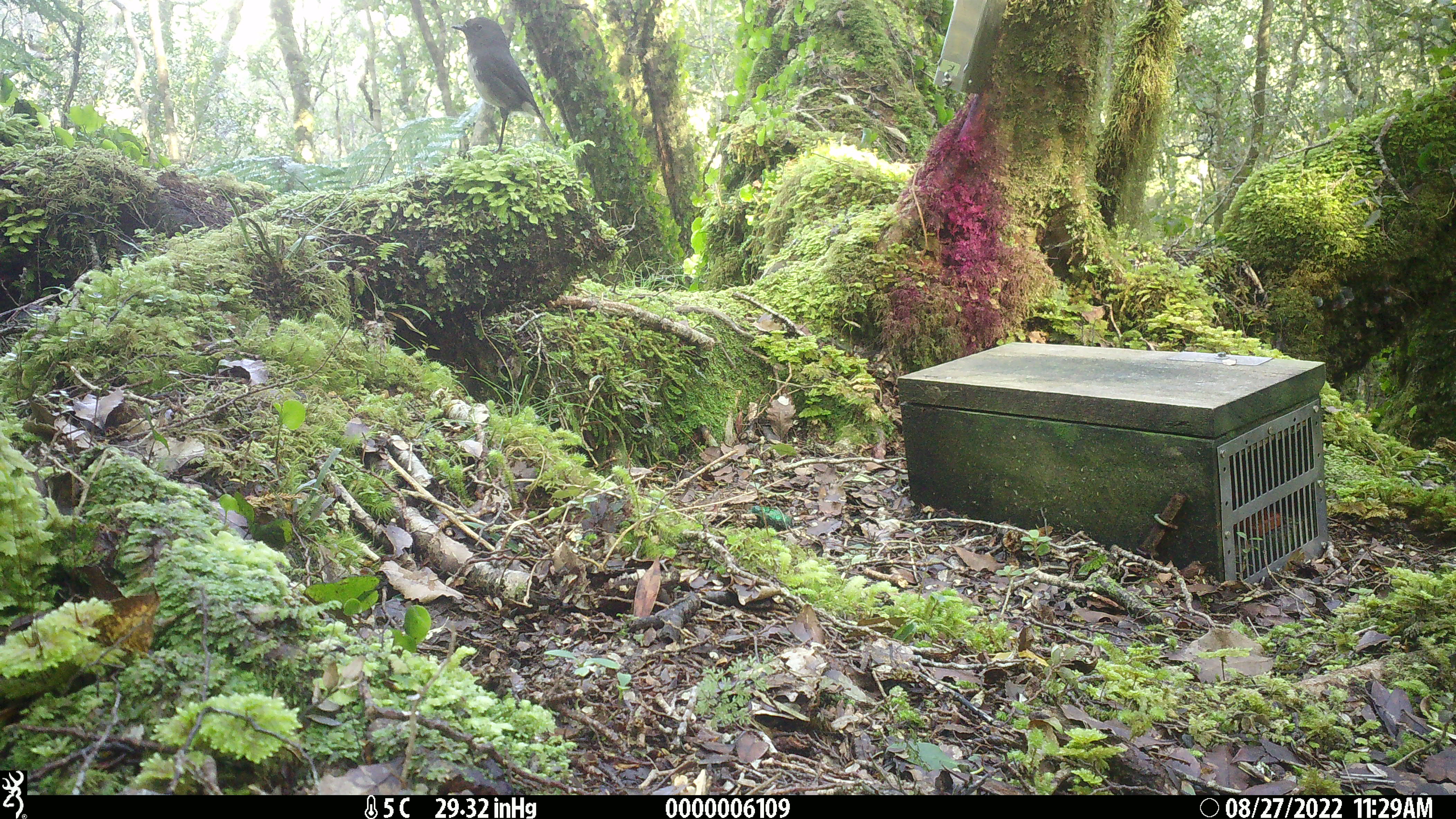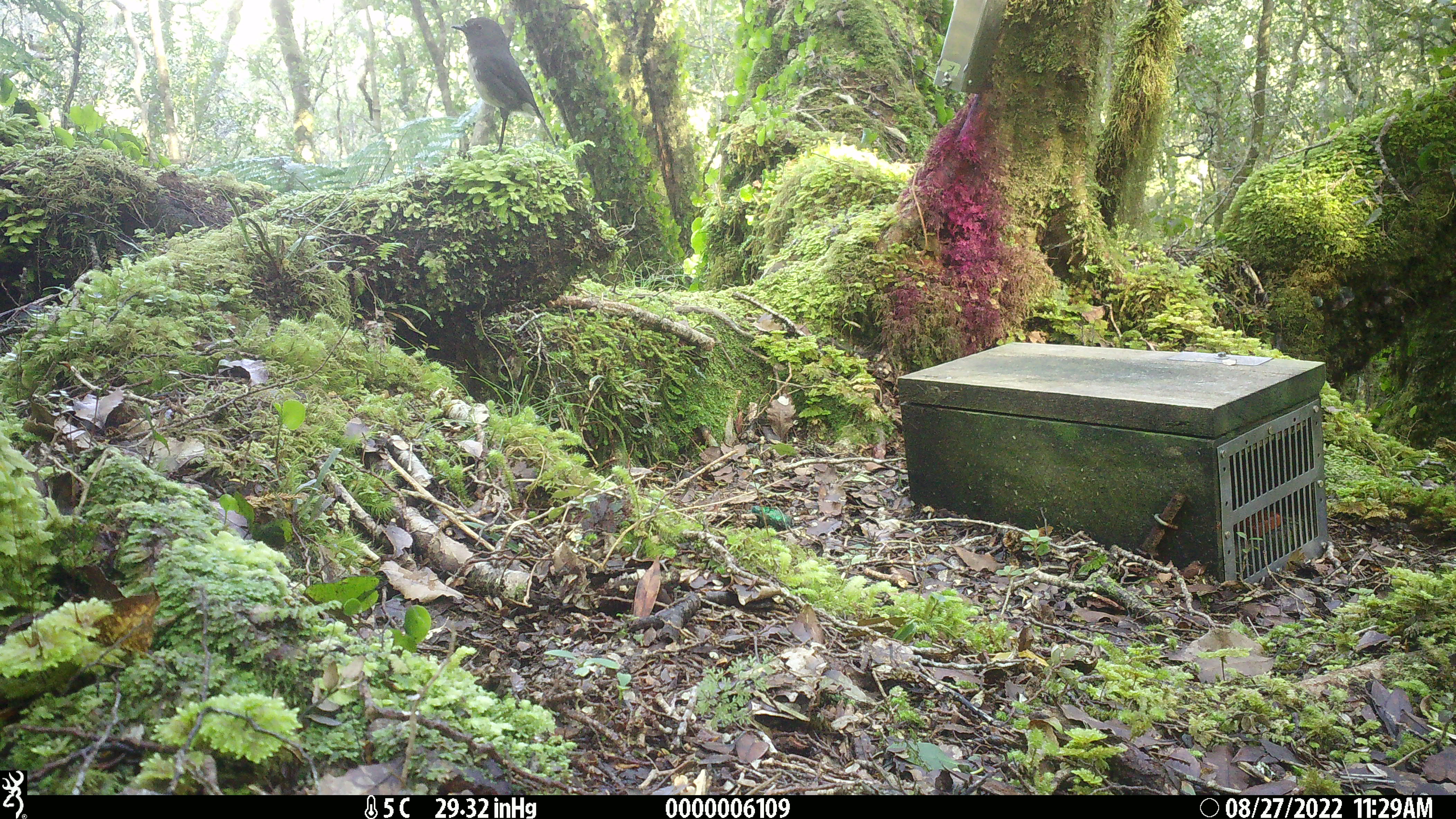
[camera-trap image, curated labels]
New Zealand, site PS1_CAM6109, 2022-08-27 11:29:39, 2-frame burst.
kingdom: Animalia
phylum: Chordata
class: Aves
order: Passeriformes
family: Petroicidae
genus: Petroica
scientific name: Petroica australis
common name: new zealand robin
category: robin